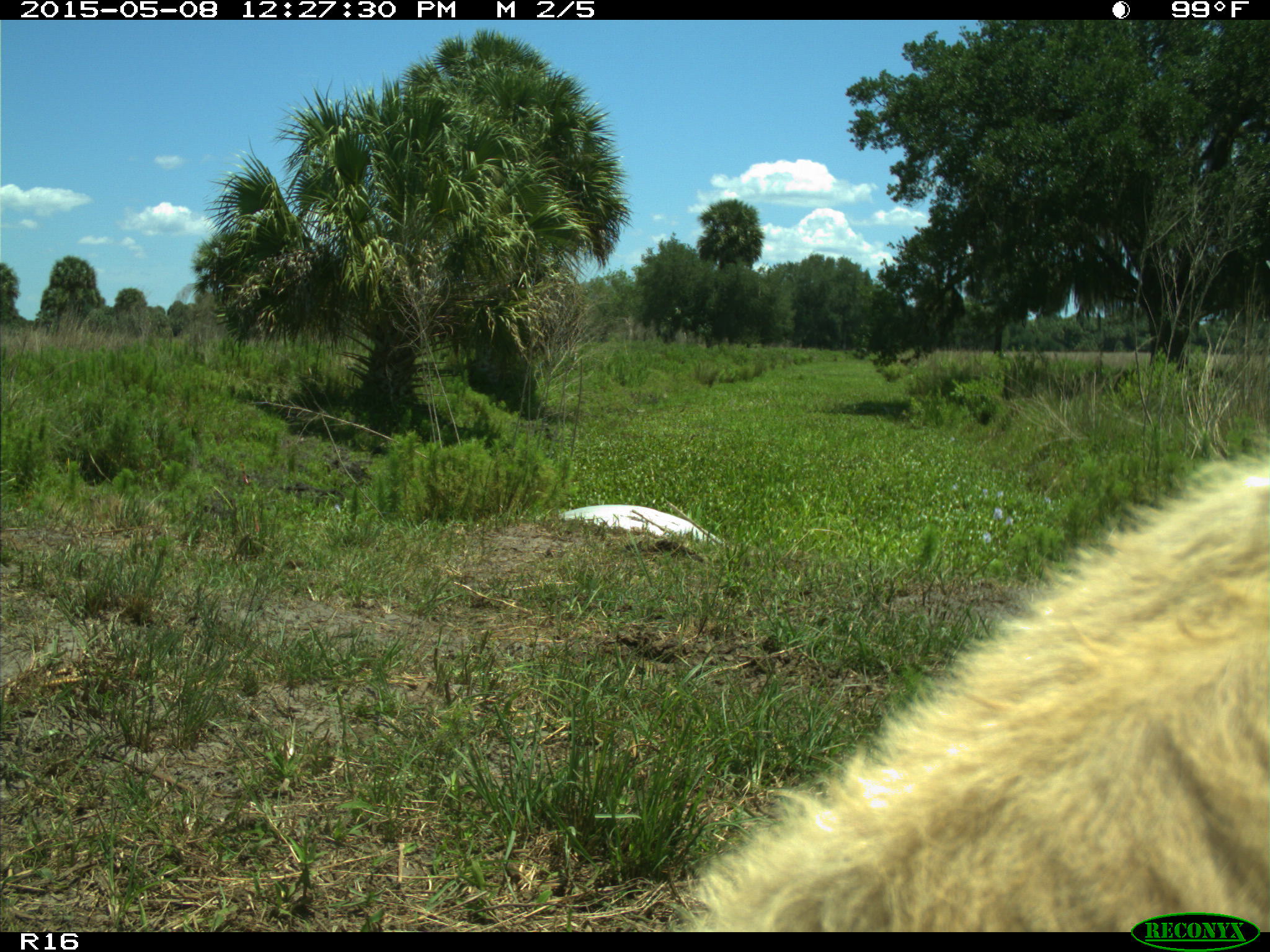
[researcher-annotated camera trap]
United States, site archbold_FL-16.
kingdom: Animalia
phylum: Chordata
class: Mammalia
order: Artiodactyla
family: Bovidae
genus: Bos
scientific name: Bos taurus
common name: domestic cow